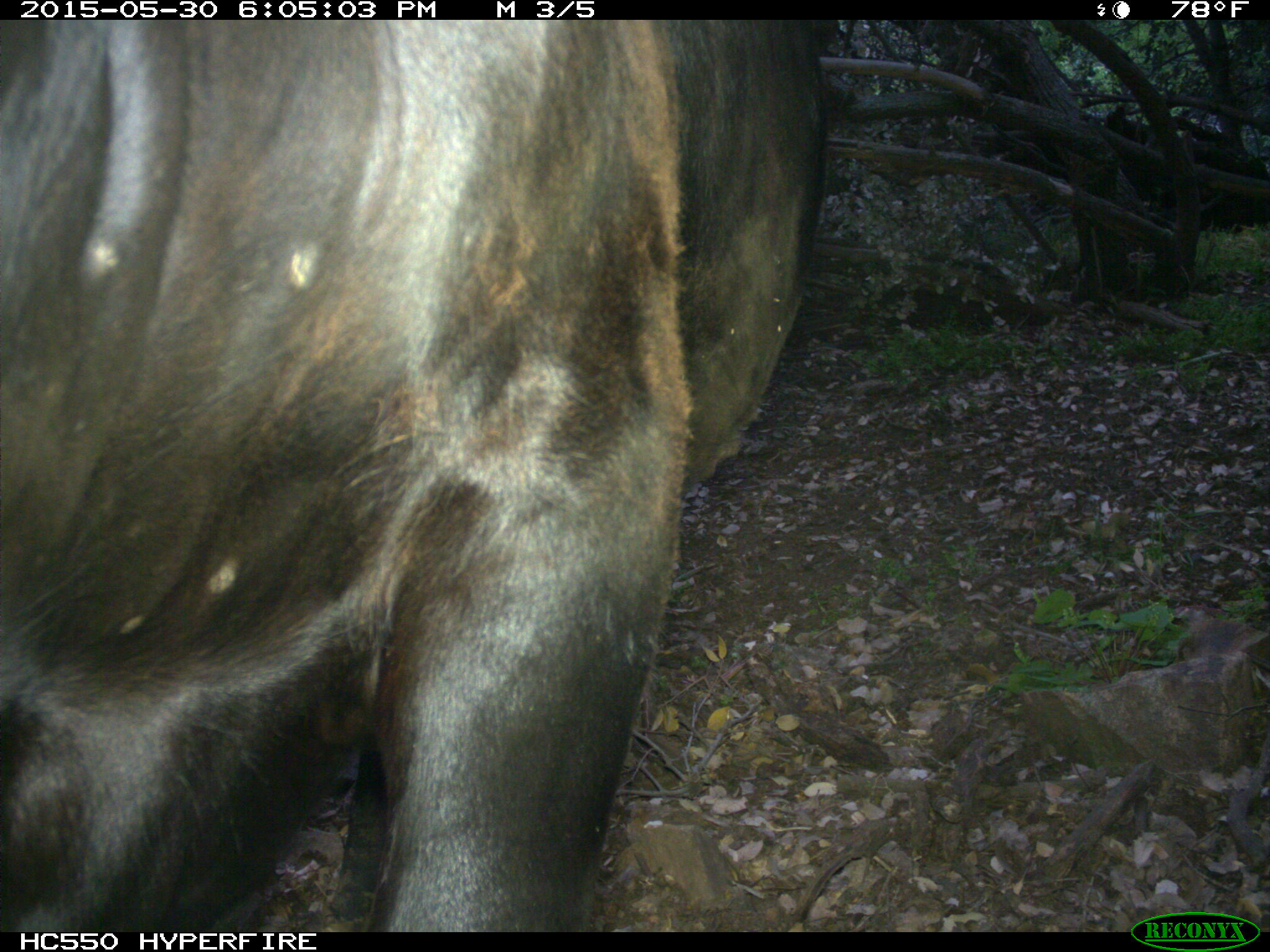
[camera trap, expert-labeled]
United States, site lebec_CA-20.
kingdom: Animalia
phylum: Chordata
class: Mammalia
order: Artiodactyla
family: Bovidae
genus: Bos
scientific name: Bos taurus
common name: domestic cow